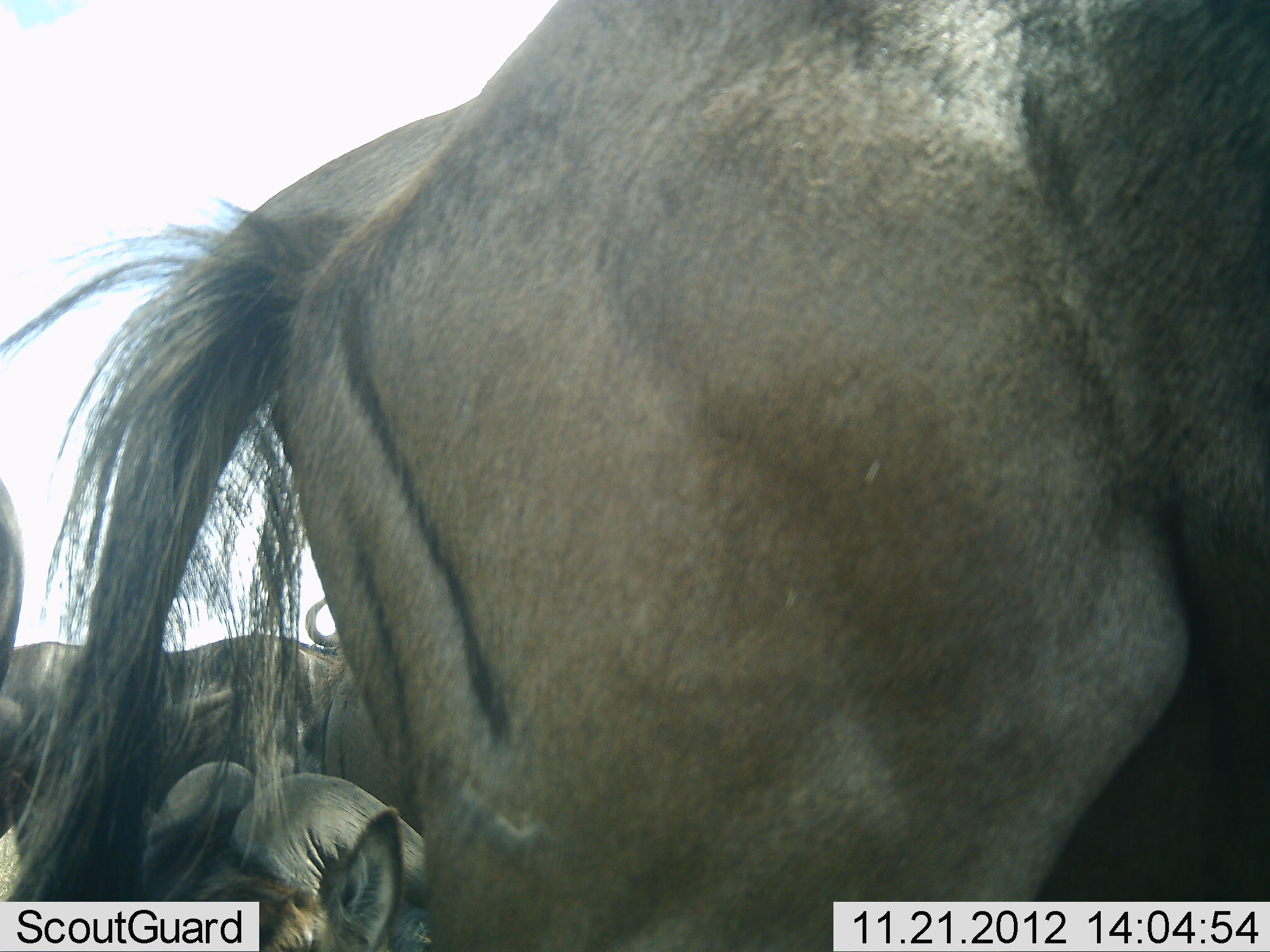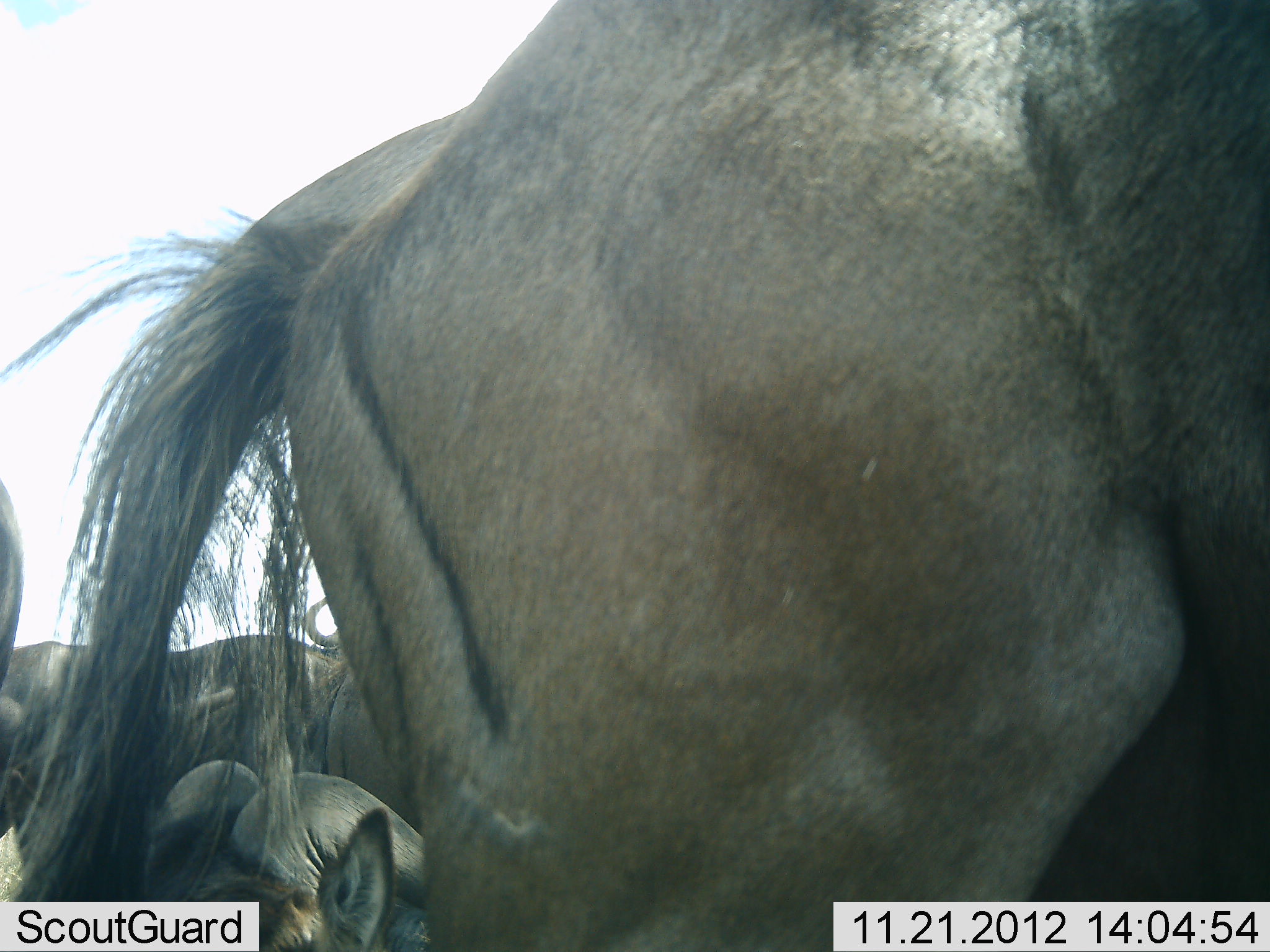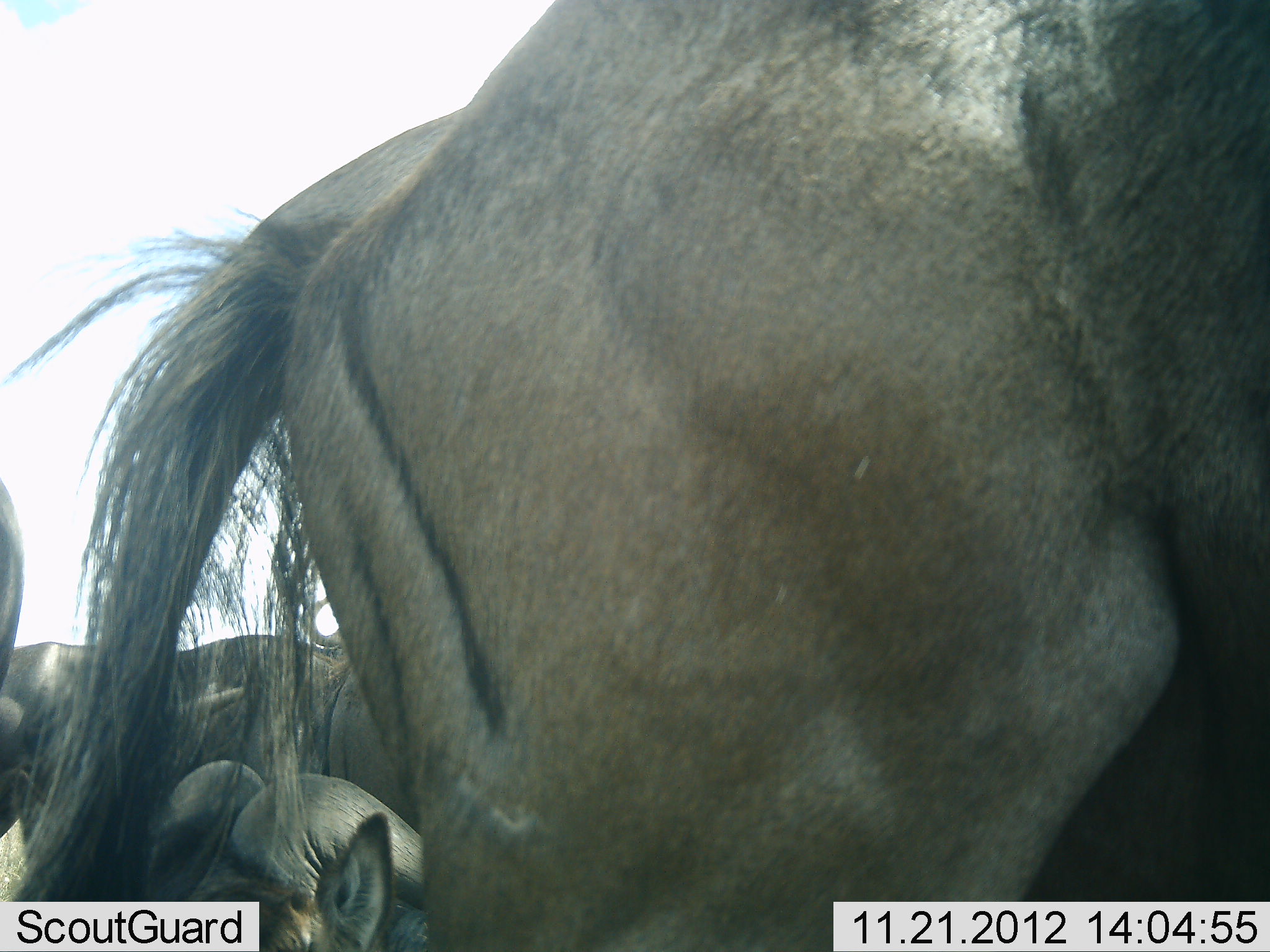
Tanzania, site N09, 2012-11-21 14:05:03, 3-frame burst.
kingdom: Animalia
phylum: Chordata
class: Mammalia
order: Artiodactyla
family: Bovidae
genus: Connochaetes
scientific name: Connochaetes taurinus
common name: blue wildebeest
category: wildebeest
Wildebeest (blue wildebeest) (Connochaetes taurinus), count 5. Behavior (volunteer vote fractions): standing 80%, resting 70%, moving 0%, interacting 0%. Young present (vote fraction): 0%. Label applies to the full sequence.